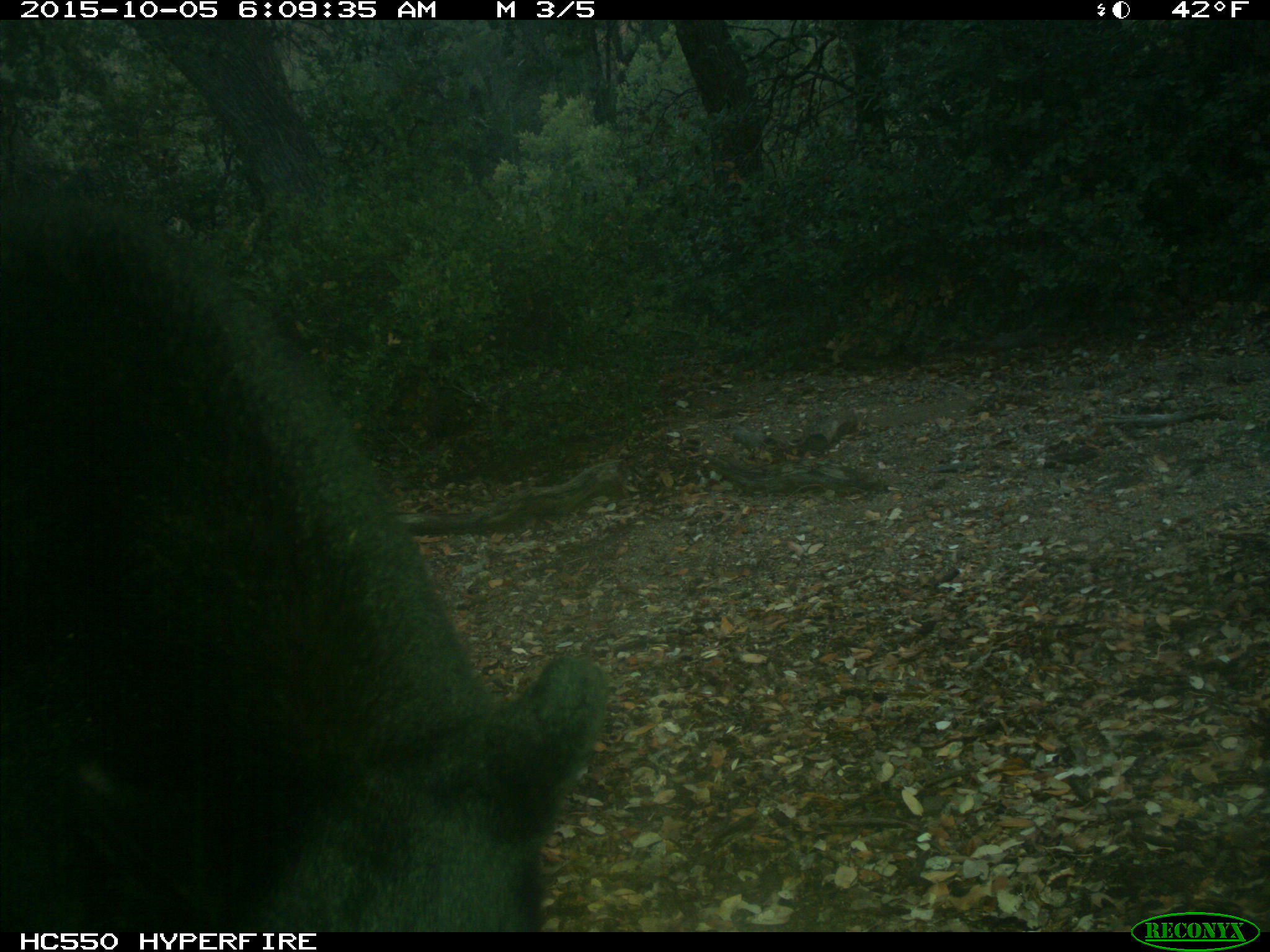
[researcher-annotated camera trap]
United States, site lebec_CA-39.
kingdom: Animalia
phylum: Chordata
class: Mammalia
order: Carnivora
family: Ursidae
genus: Ursus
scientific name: Ursus americanus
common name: american black bear